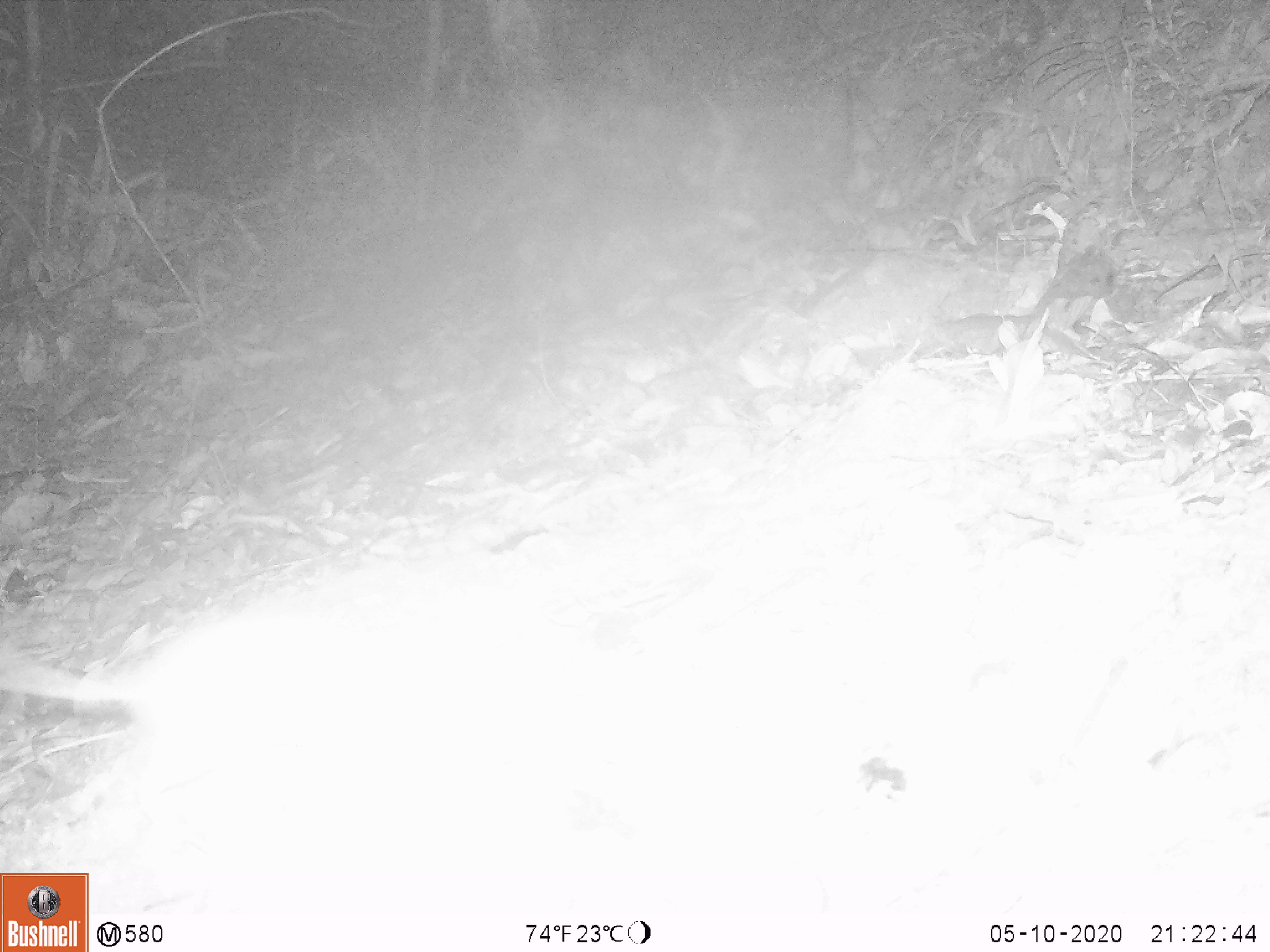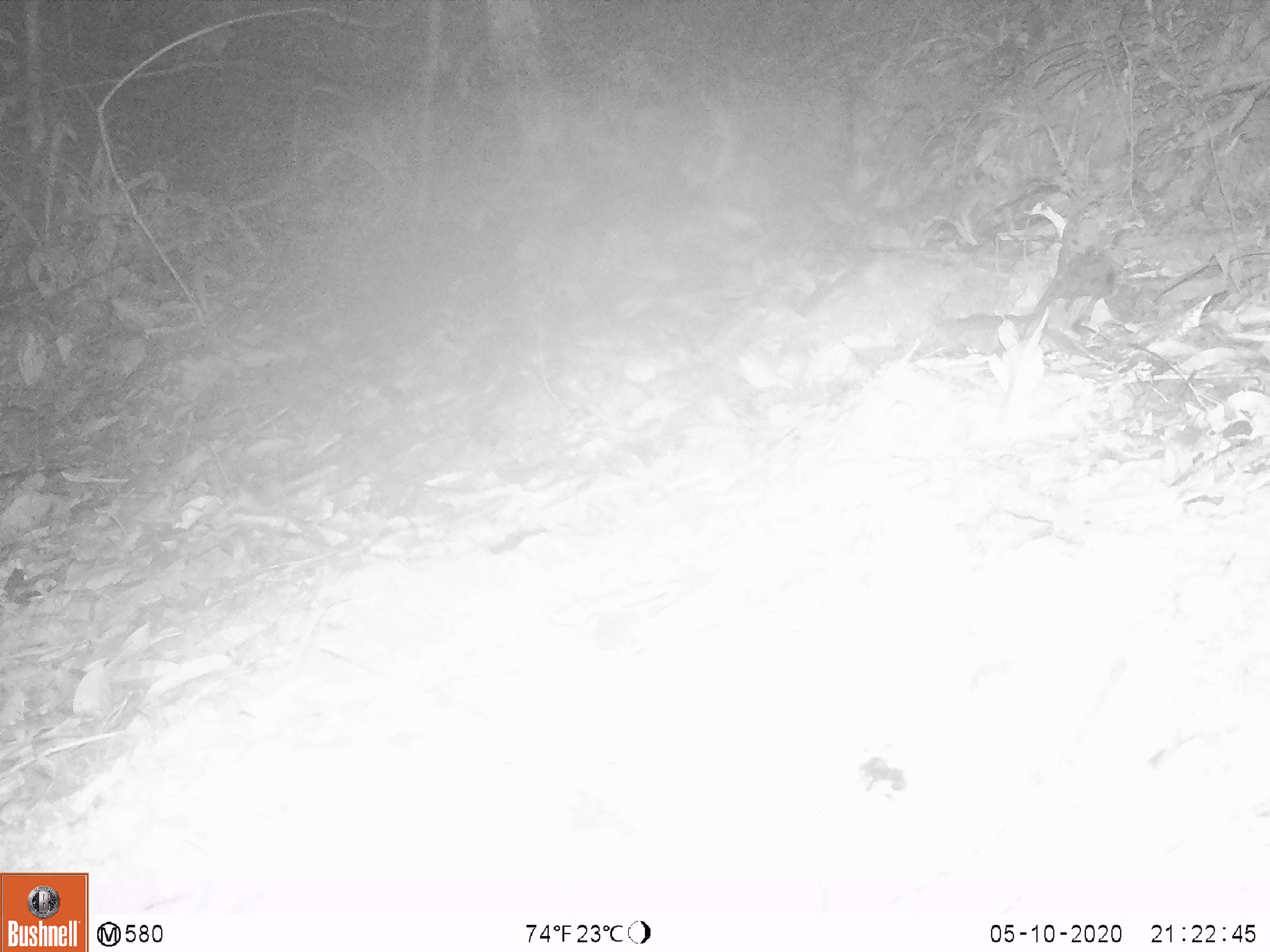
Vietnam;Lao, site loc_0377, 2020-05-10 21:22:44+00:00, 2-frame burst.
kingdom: Animalia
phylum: Chordata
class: Mammalia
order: Rodentia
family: Muridae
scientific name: Muridae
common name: old-world mice and rats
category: unidentified murid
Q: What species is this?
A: Unidentified murid (old-world mice and rats) (Muridae).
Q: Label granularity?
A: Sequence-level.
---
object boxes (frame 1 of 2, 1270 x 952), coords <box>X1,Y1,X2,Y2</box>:
unidentified murid: <box>0,596,583,847</box>